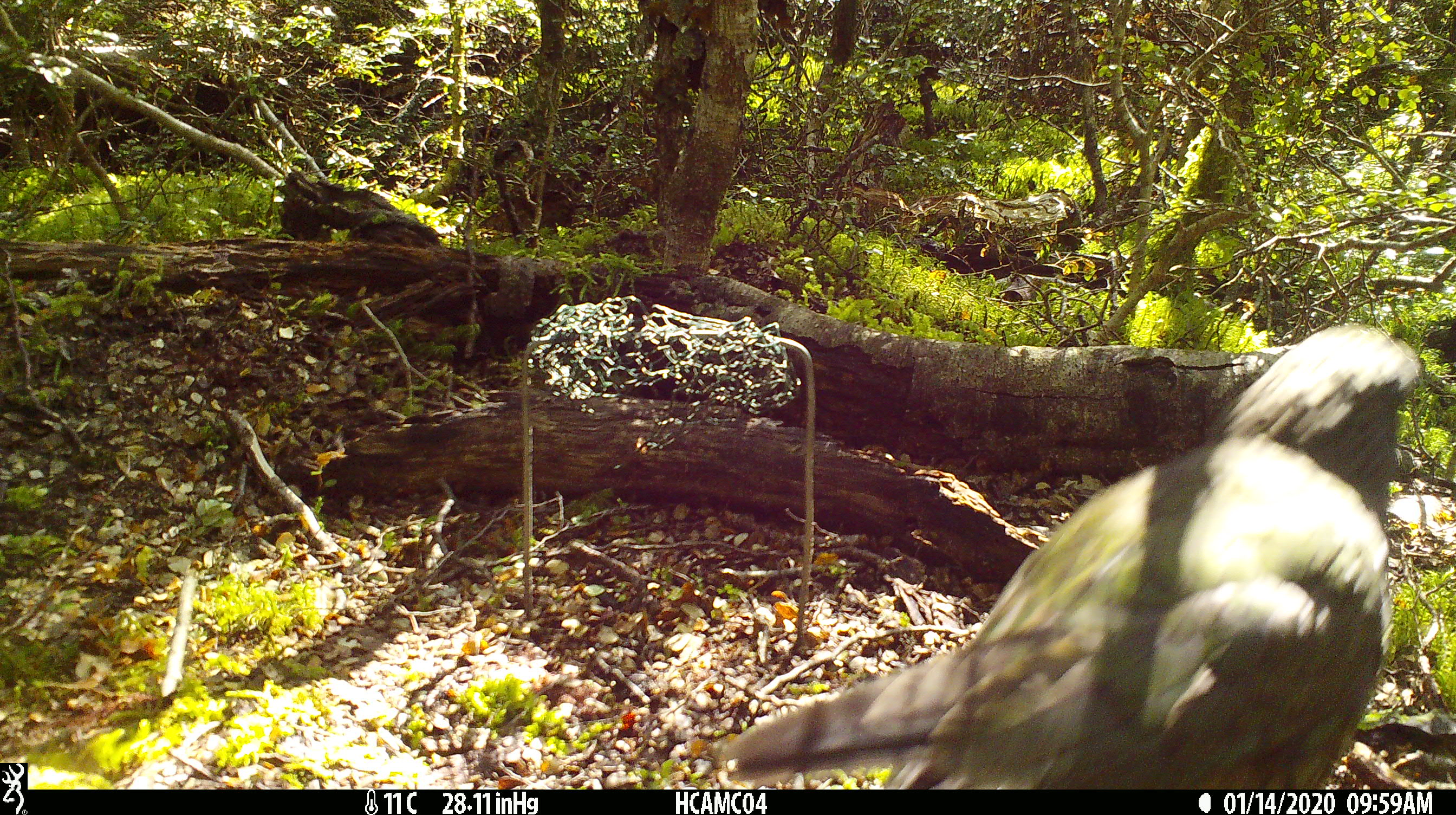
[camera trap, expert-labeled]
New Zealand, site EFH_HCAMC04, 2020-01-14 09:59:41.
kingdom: Animalia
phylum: Chordata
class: Aves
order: Psittaciformes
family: Strigopidae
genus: Nestor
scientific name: Nestor notabilis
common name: kea